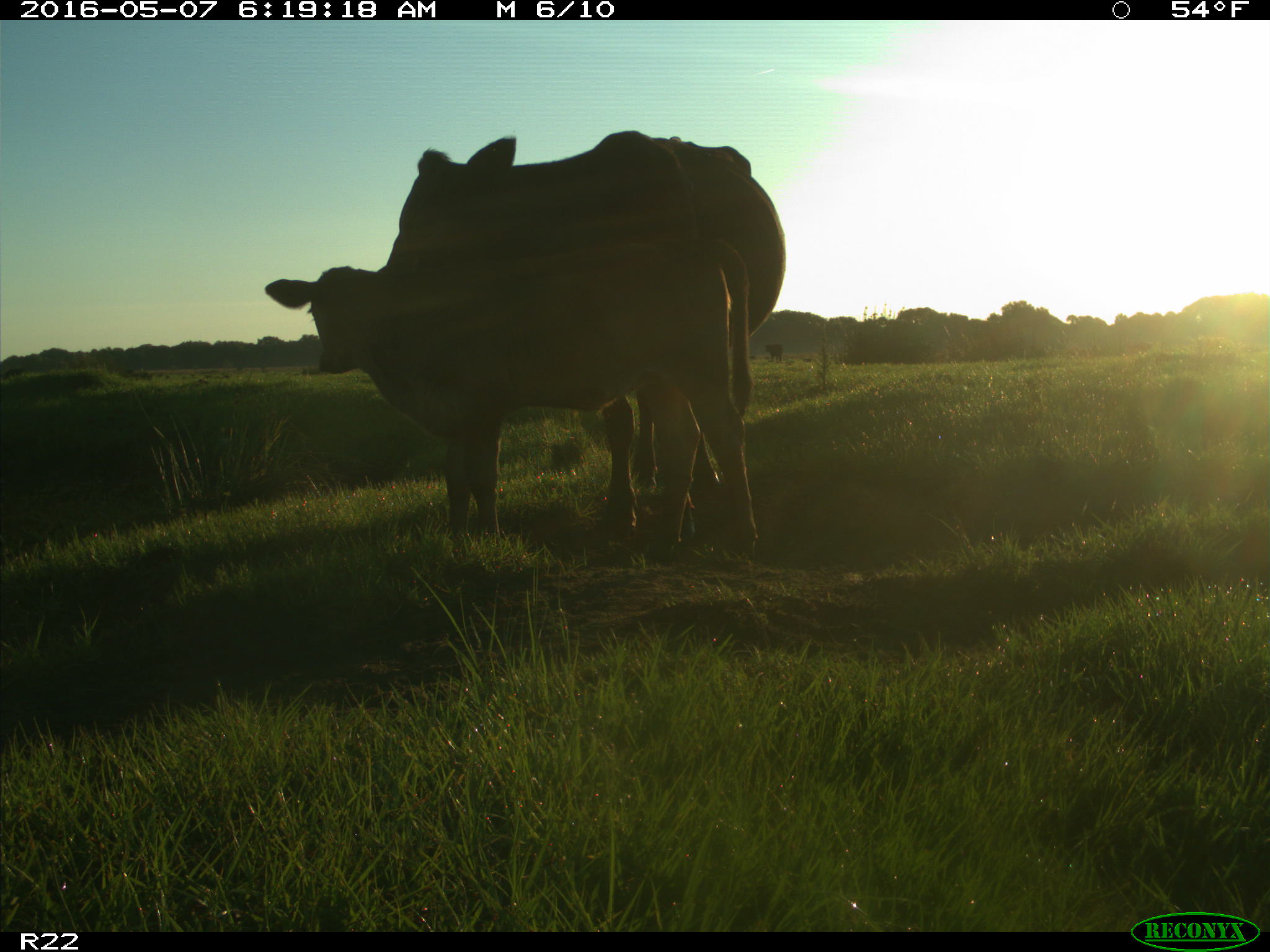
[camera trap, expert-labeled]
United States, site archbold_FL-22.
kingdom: Animalia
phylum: Chordata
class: Mammalia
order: Artiodactyla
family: Bovidae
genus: Bos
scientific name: Bos taurus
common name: domestic cow